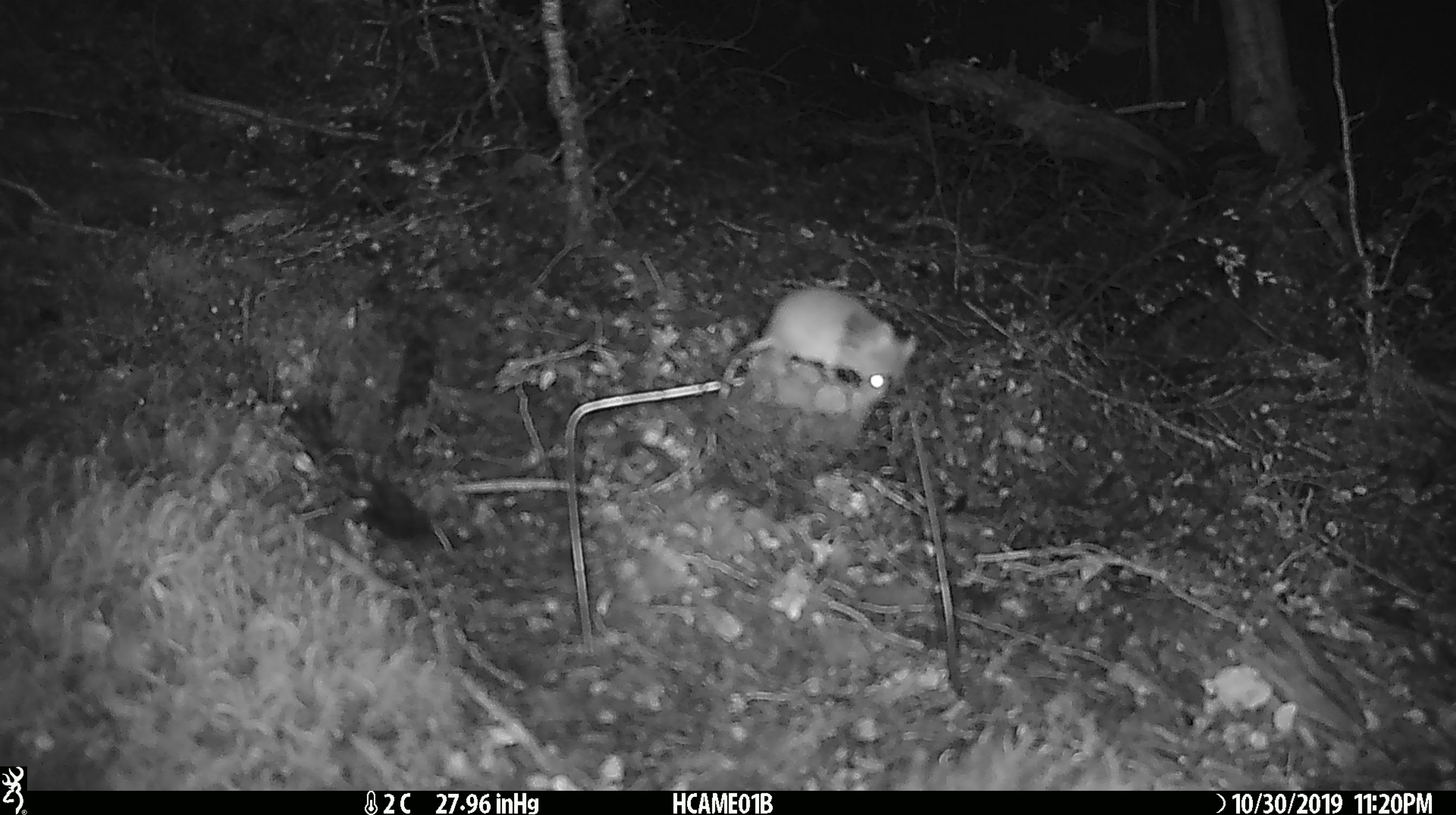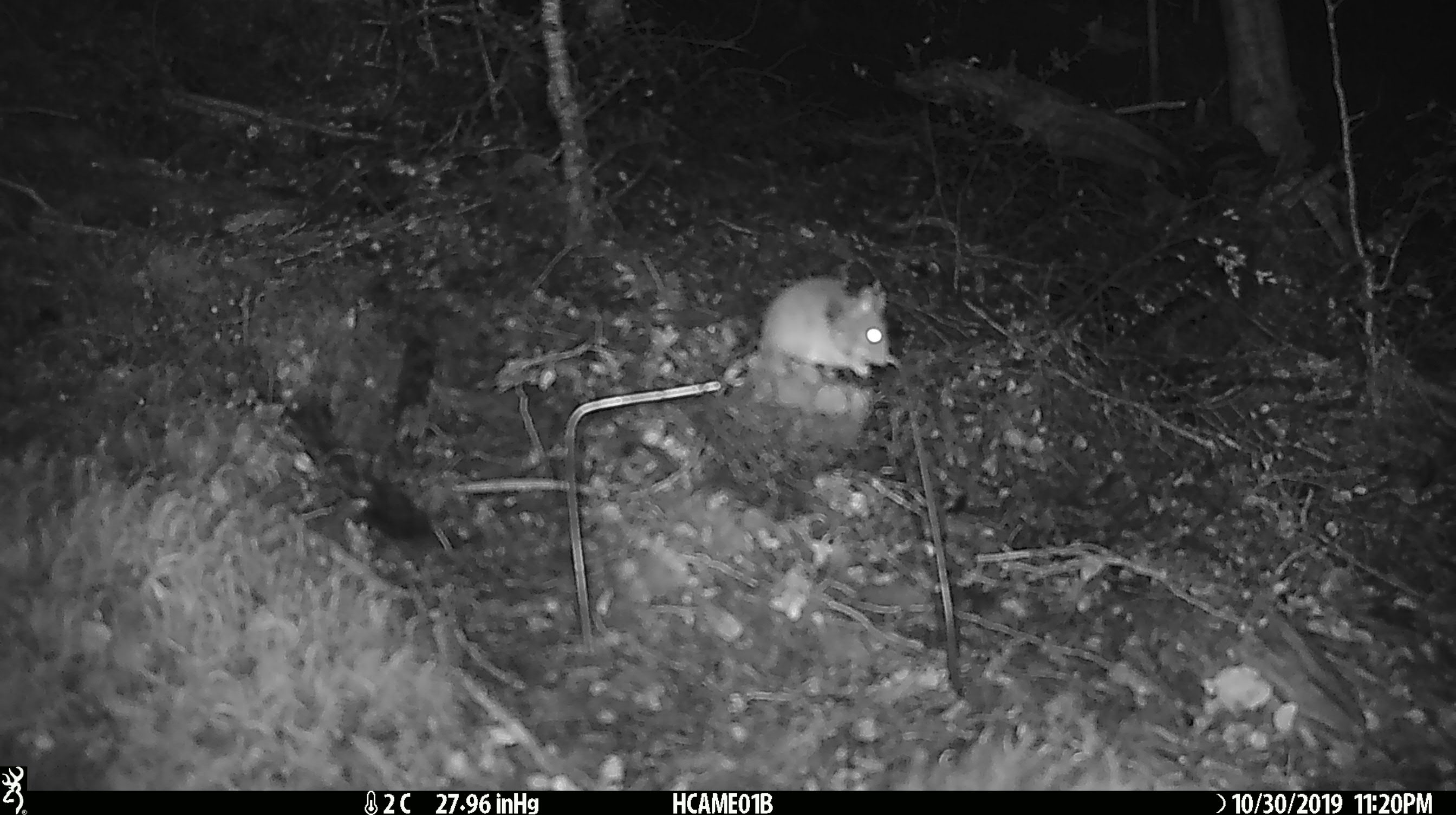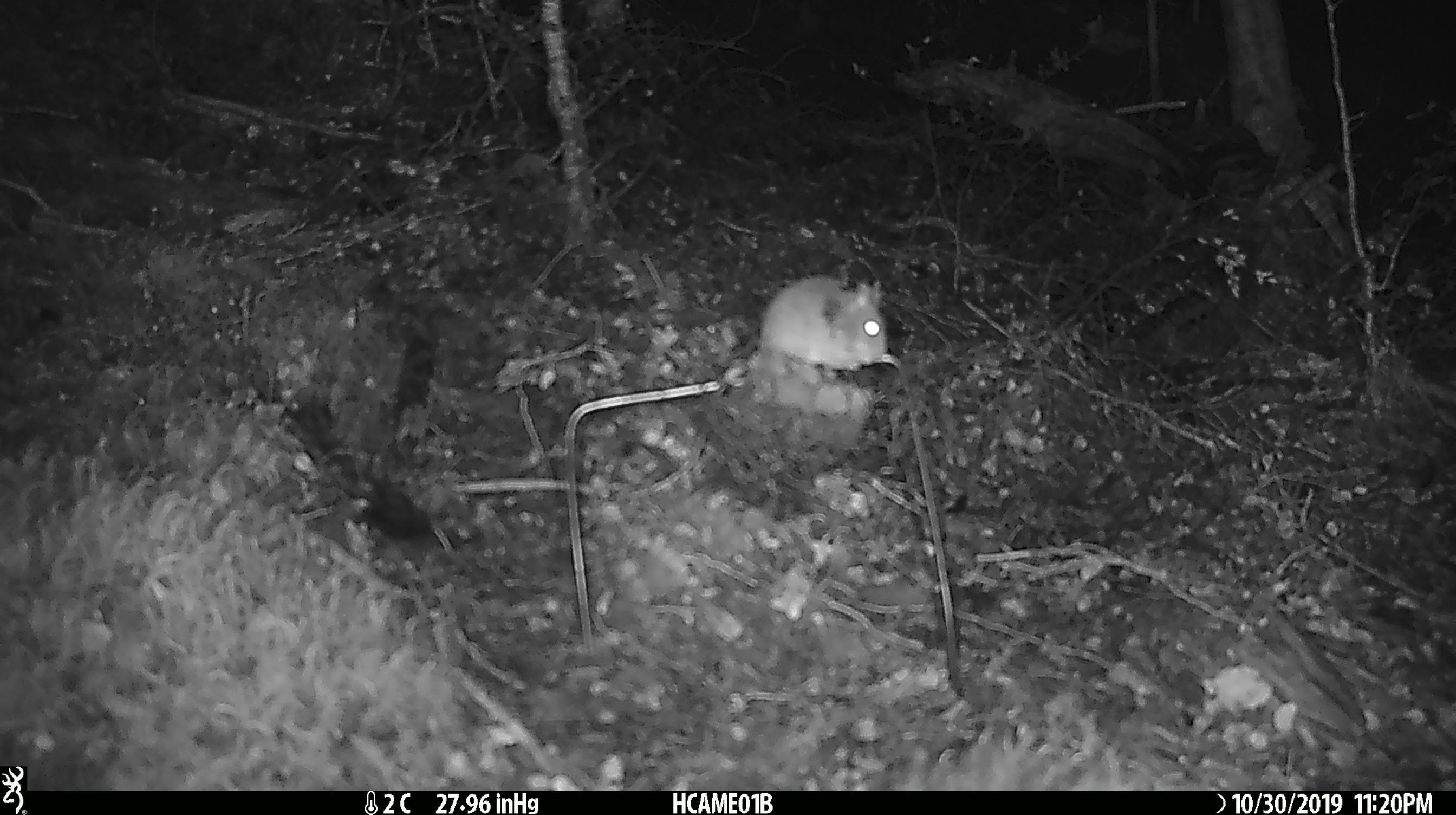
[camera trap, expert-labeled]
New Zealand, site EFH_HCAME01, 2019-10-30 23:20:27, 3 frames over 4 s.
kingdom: Animalia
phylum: Chordata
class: Mammalia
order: Rodentia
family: Muridae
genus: Mus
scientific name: Mus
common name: mouse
Mouse (Mus).